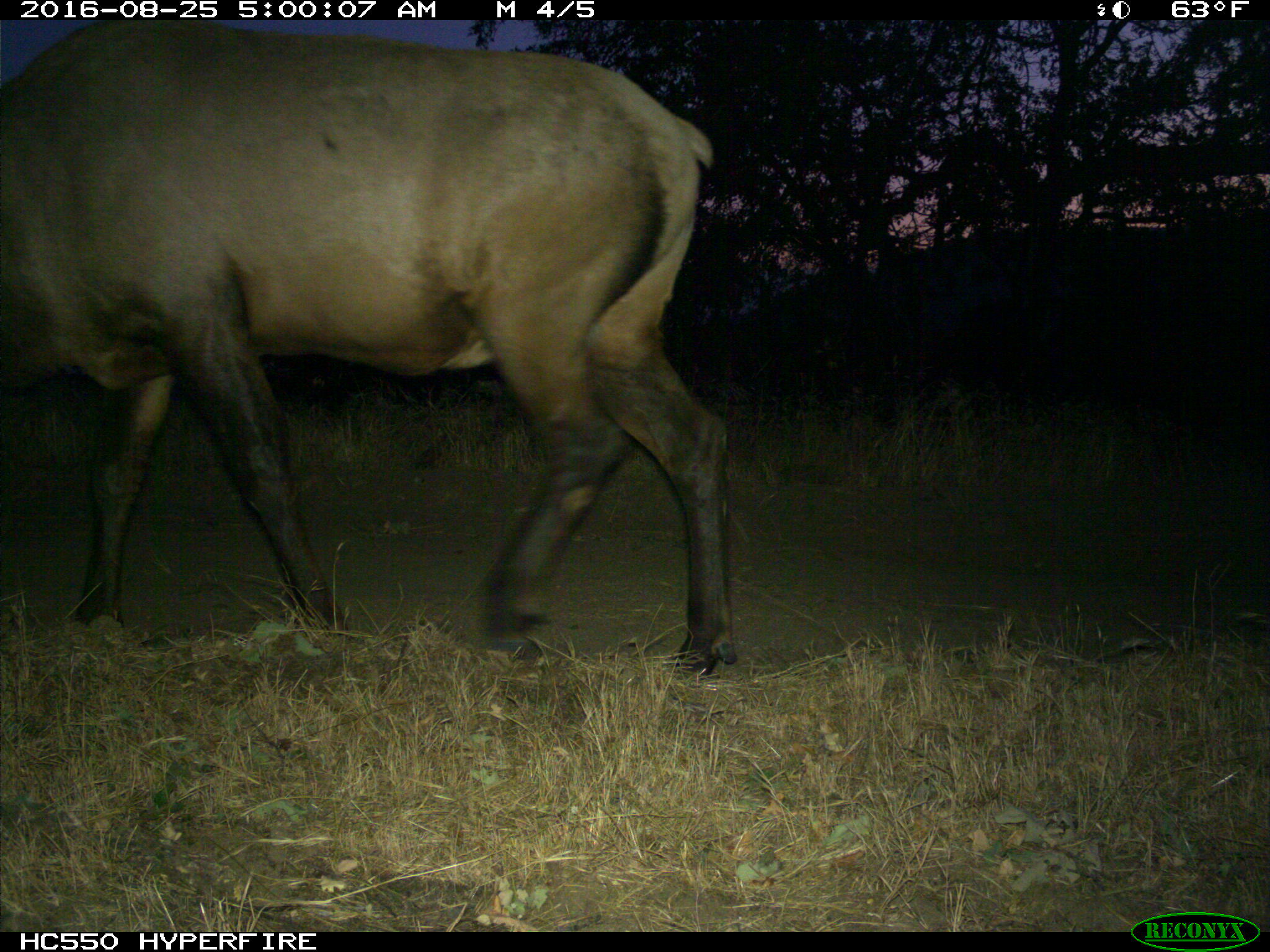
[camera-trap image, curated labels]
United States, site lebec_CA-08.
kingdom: Animalia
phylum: Chordata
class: Mammalia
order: Artiodactyla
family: Cervidae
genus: Cervus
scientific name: Cervus canadensis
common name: elk